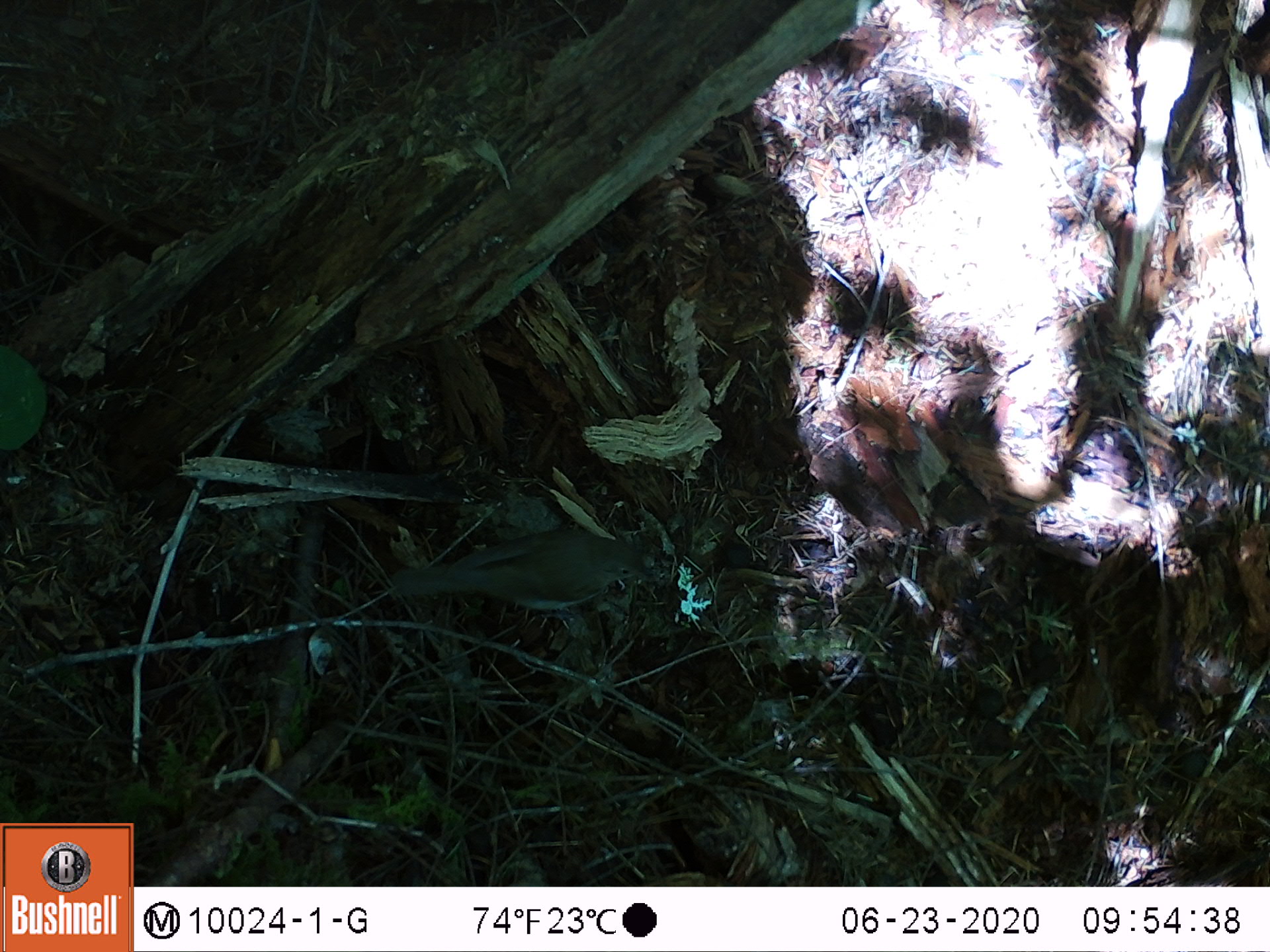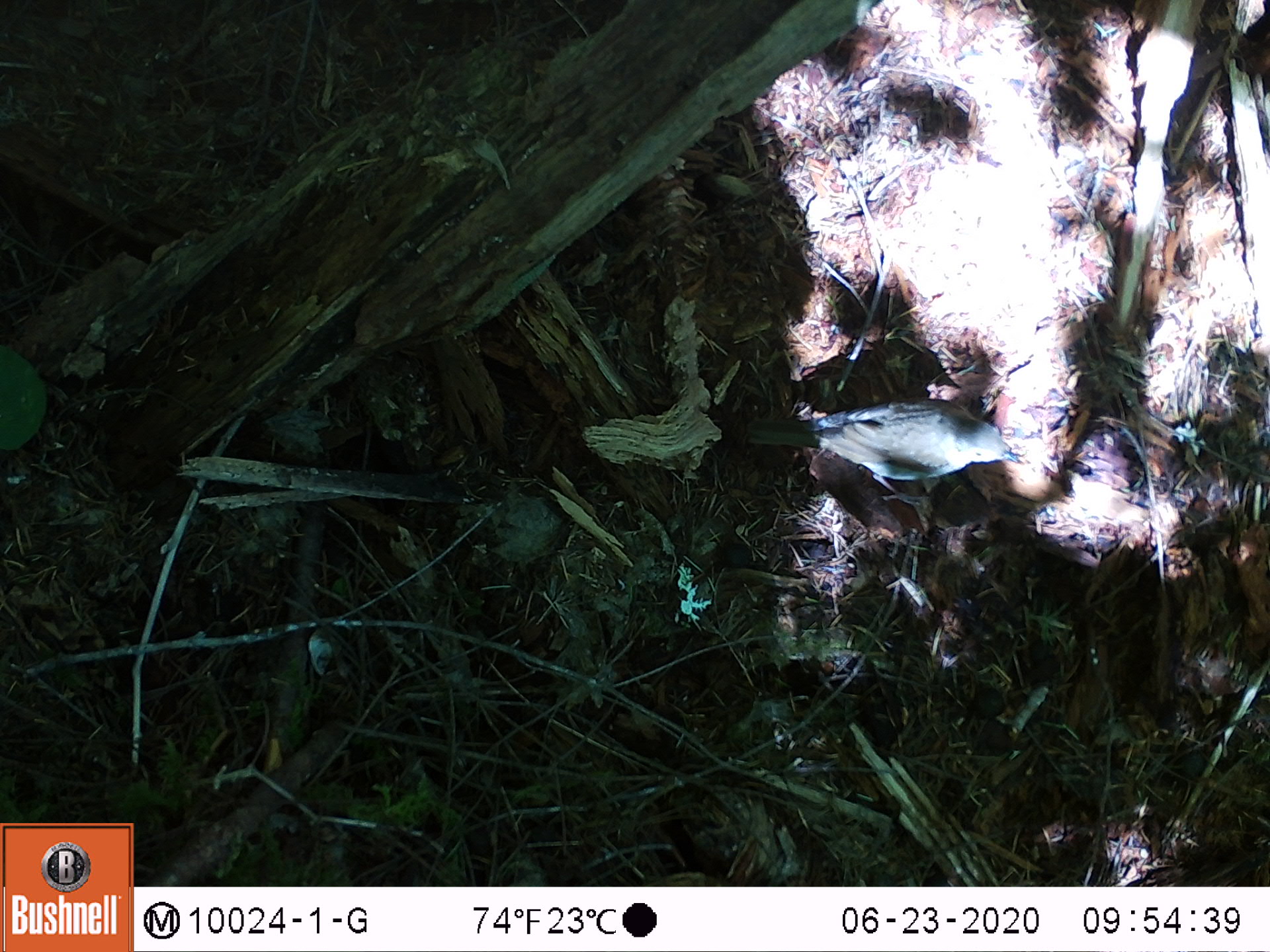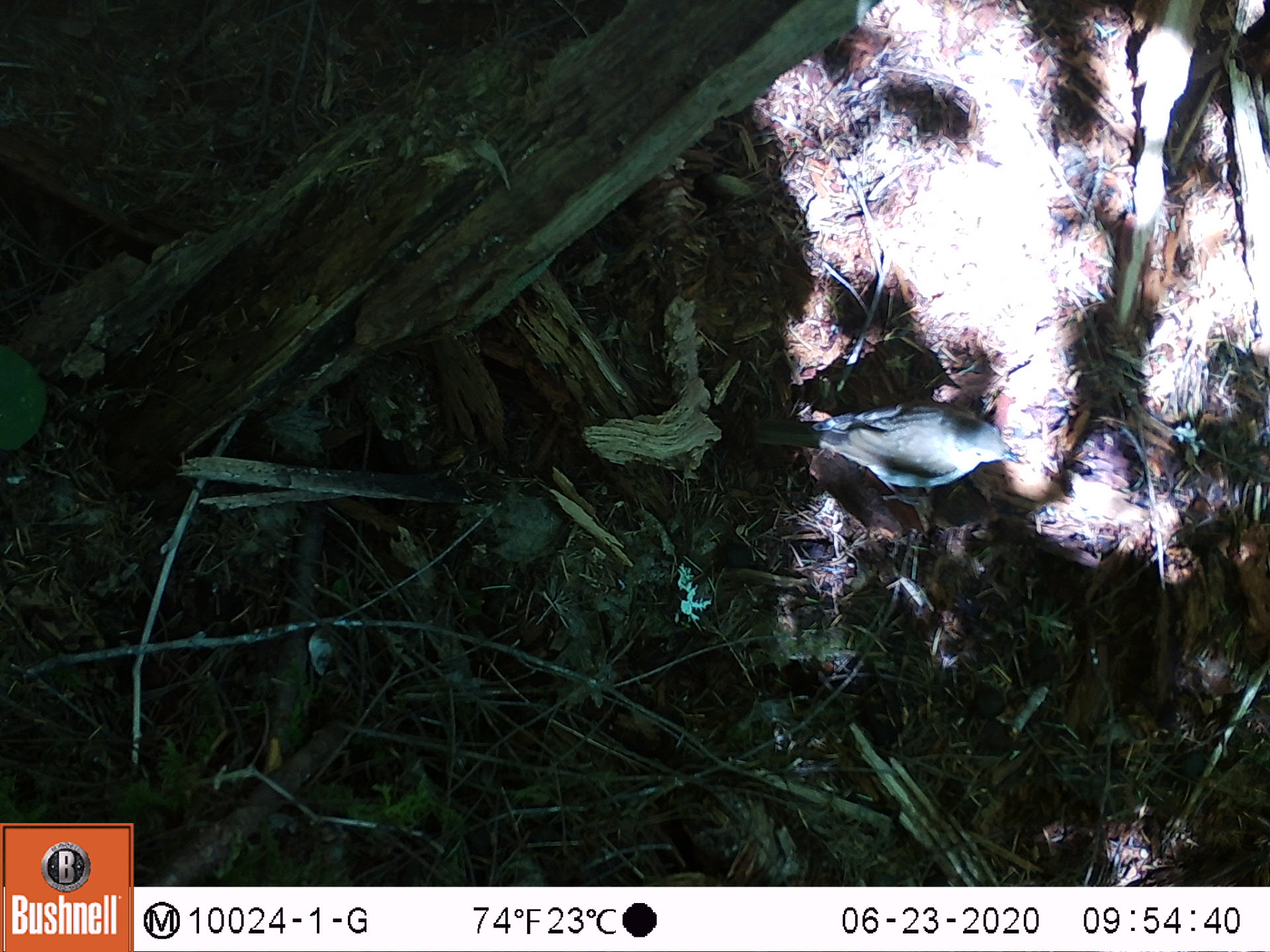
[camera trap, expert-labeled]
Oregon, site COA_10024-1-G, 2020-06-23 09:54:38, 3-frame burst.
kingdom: Animalia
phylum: Chordata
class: Aves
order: Passeriformes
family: Turdidae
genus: Catharus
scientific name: Catharus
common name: brown thrushes and nightingale-thrushes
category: catharus species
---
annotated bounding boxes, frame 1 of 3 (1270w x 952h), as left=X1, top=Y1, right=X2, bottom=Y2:
catharus species: left=381, top=505, right=681, bottom=635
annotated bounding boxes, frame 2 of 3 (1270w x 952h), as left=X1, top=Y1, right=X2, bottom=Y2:
catharus species: left=730, top=387, right=1032, bottom=517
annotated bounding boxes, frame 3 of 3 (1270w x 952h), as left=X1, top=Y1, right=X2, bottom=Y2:
catharus species: left=742, top=392, right=1035, bottom=520